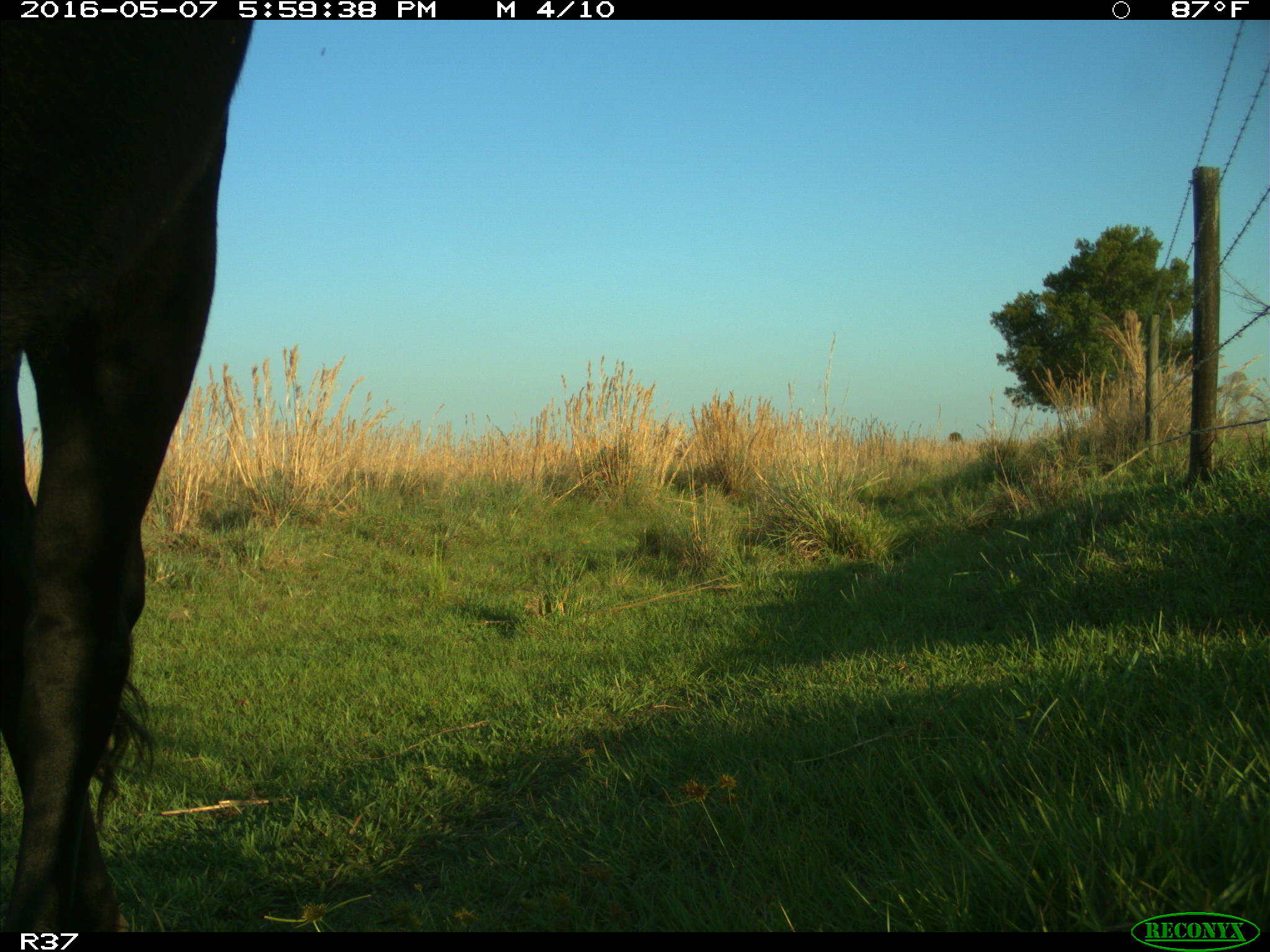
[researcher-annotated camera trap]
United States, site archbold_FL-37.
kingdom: Animalia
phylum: Chordata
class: Mammalia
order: Artiodactyla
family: Bovidae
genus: Bos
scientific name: Bos taurus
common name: domestic cow